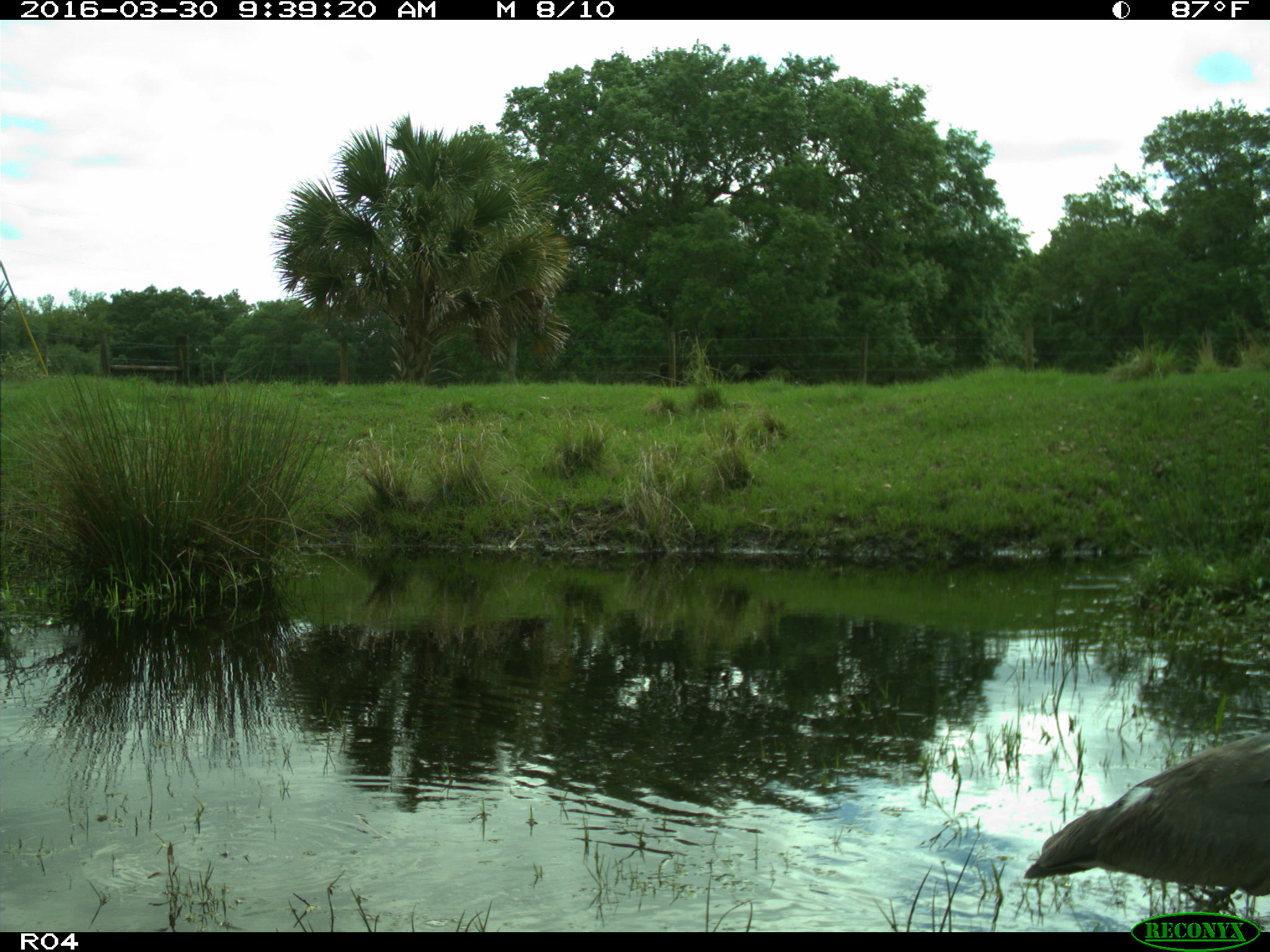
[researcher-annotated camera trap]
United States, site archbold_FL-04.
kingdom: Animalia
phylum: Chordata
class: Aves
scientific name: Aves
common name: birds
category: unidentified bird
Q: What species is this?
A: Unidentified bird (birds) (Aves).